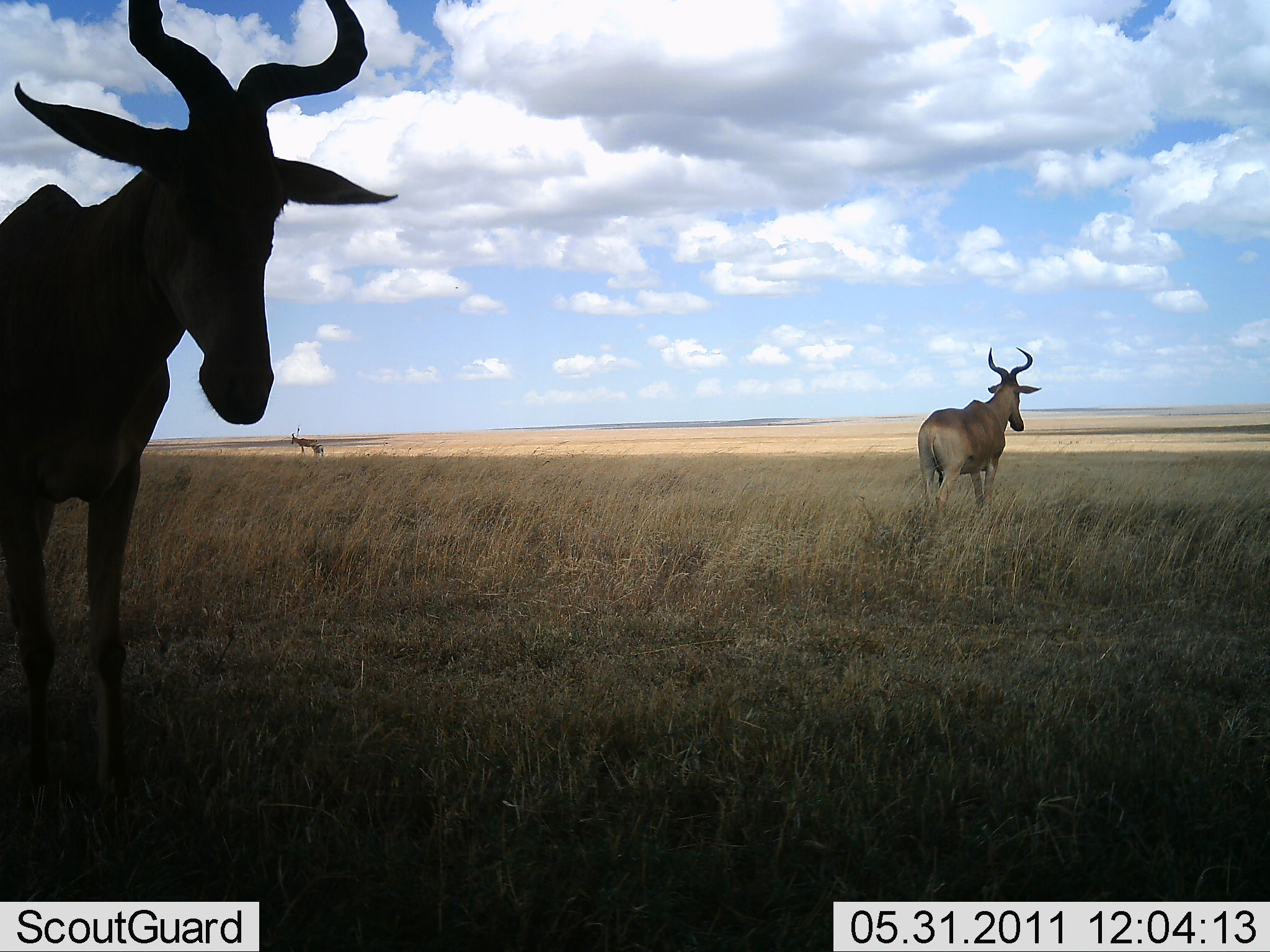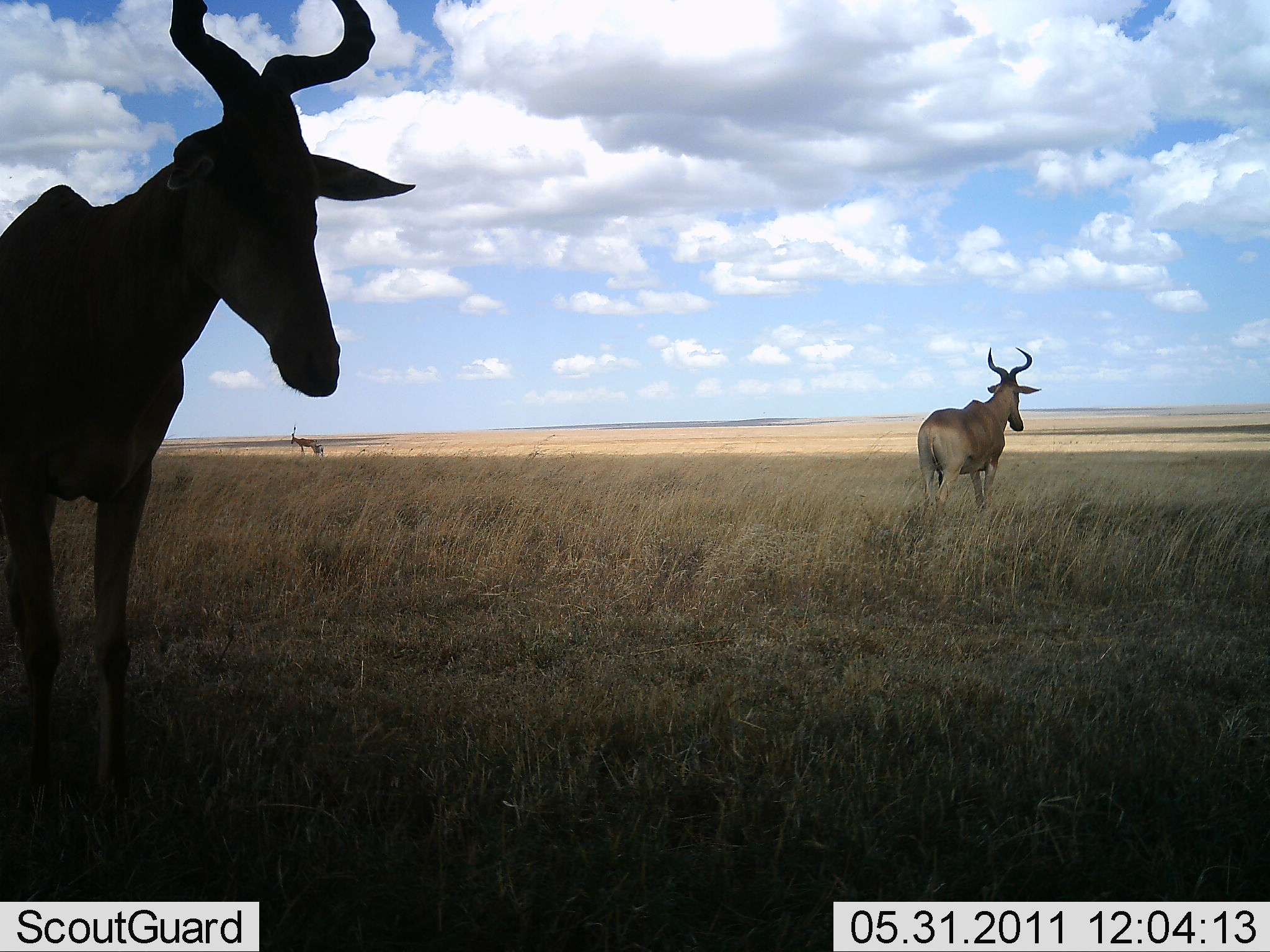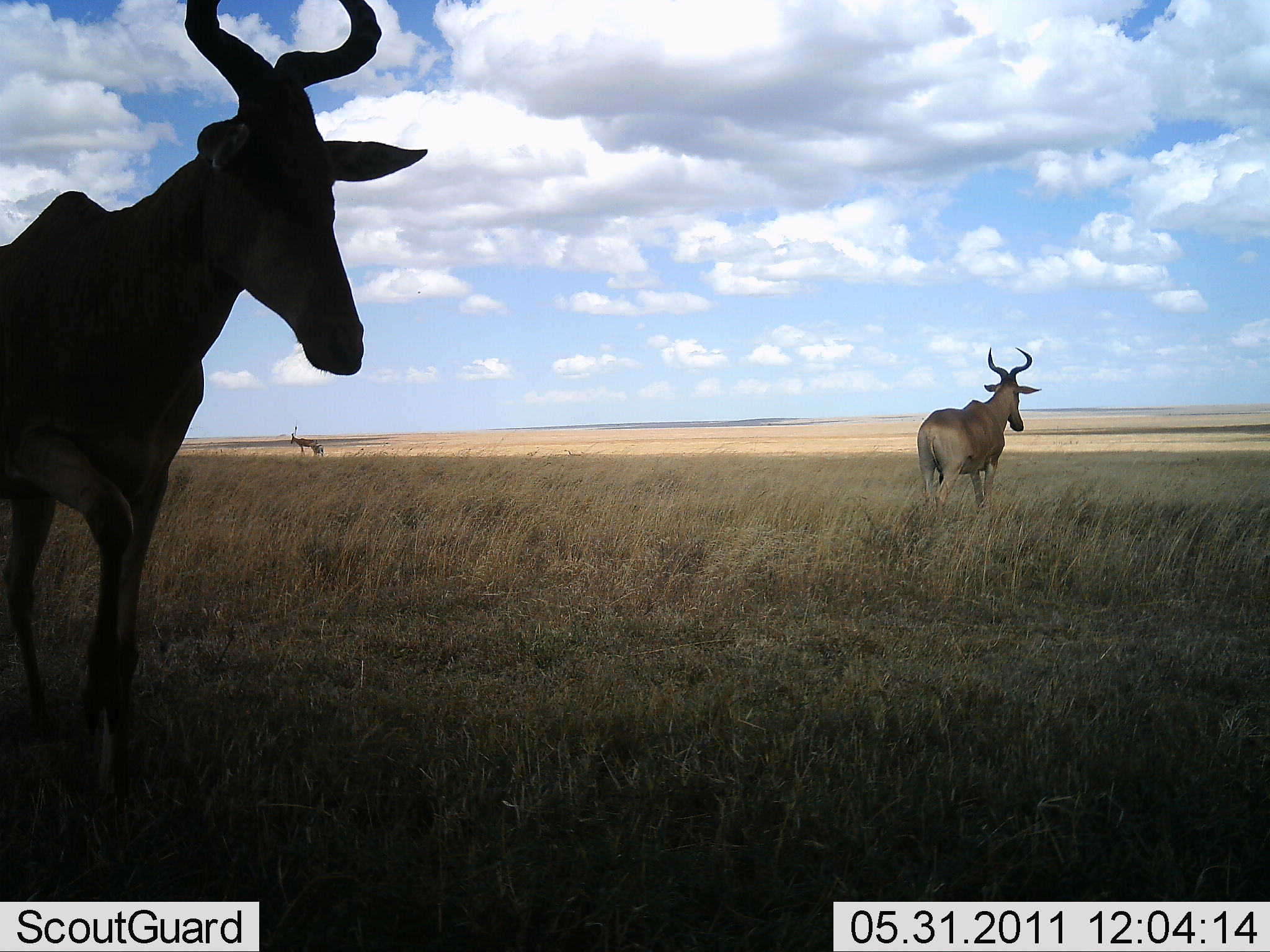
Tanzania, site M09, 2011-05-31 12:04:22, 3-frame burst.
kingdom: Animalia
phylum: Chordata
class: Mammalia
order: Artiodactyla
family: Bovidae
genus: Alcelaphus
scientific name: Alcelaphus buselaphus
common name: hartebeest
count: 3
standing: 75%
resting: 0%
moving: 25%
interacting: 0%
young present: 0%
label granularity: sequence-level